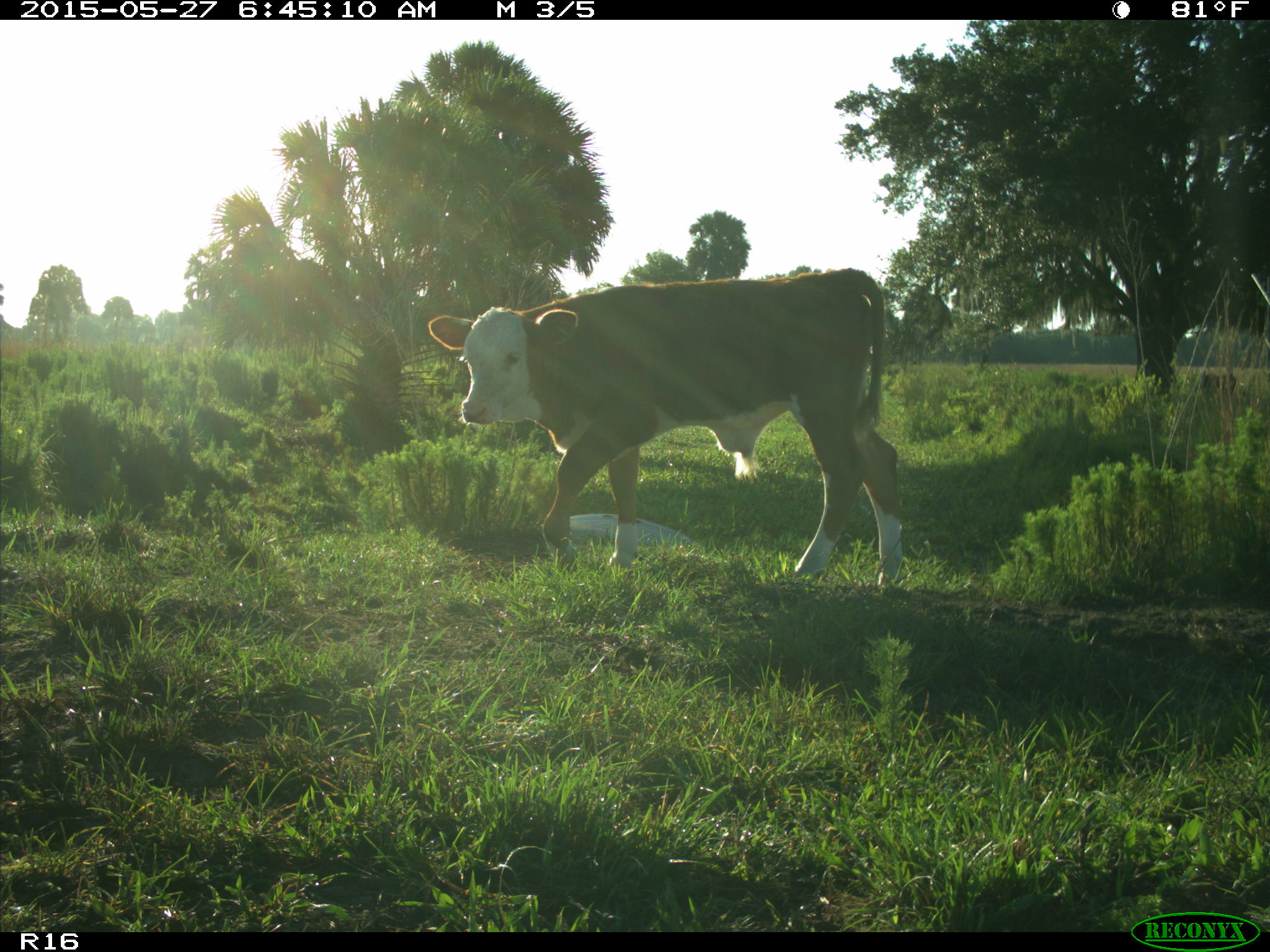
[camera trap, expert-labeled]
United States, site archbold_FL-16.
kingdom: Animalia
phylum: Chordata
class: Mammalia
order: Artiodactyla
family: Bovidae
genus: Bos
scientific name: Bos taurus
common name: domestic cow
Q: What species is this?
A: Bos taurus (domestic cow).